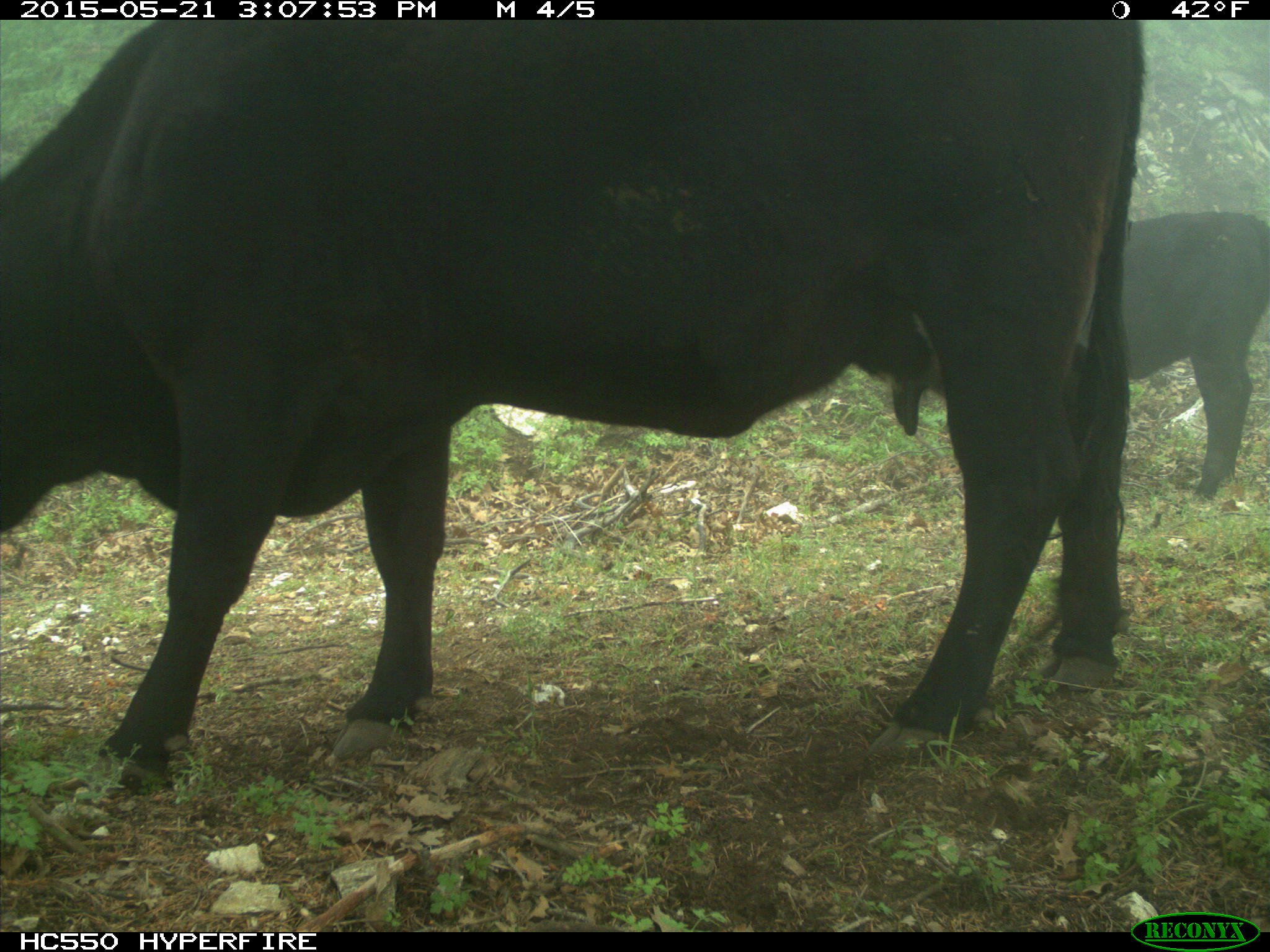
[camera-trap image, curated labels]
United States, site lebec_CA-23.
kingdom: Animalia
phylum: Chordata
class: Mammalia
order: Artiodactyla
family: Bovidae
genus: Bos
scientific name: Bos taurus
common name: domestic cow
Bos taurus (domestic cow).